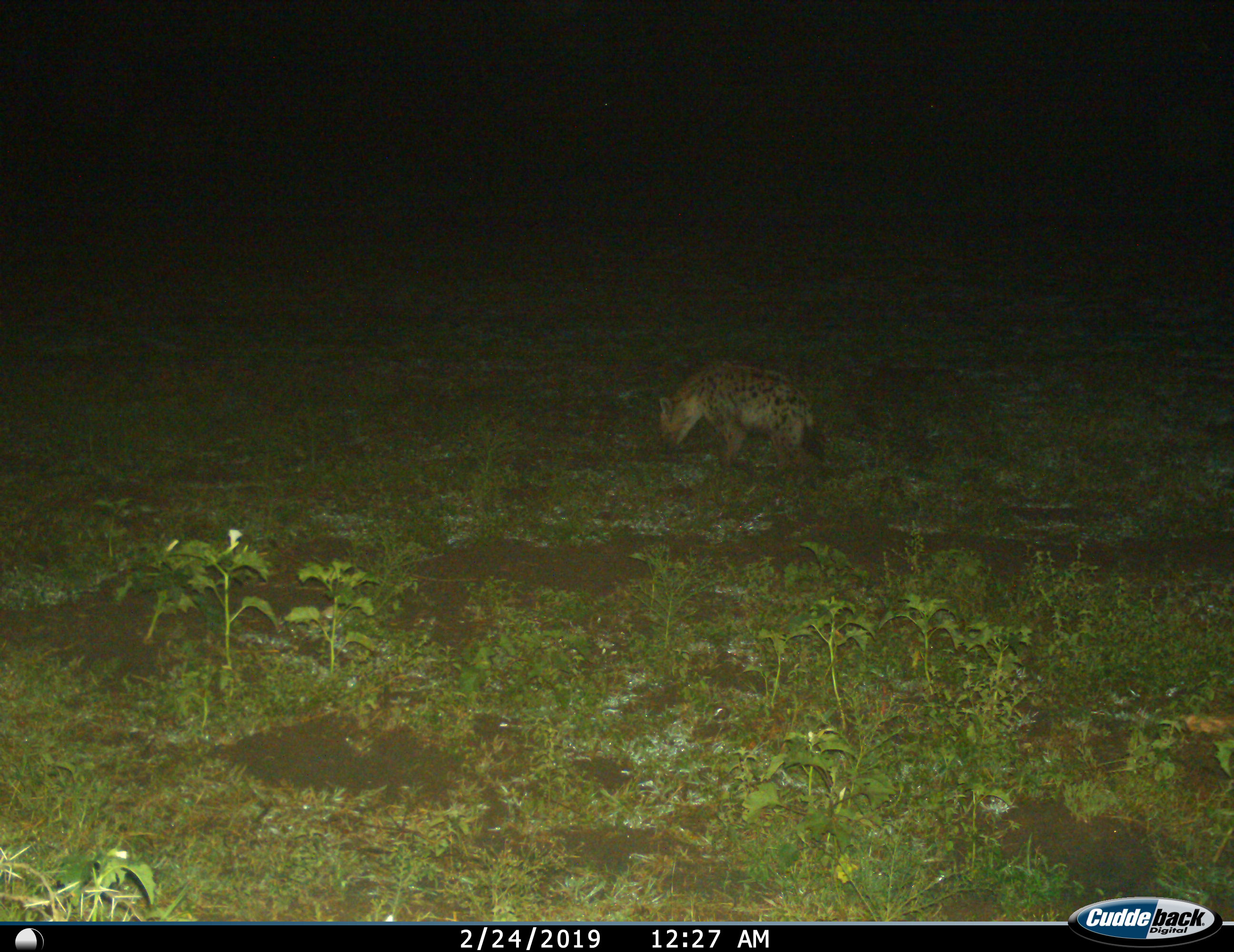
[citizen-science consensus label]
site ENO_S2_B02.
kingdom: Animalia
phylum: Chordata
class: Mammalia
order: Carnivora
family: Hyaenidae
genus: Crocuta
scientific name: Crocuta crocuta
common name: spotted hyena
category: hyenaspotted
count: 1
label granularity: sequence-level